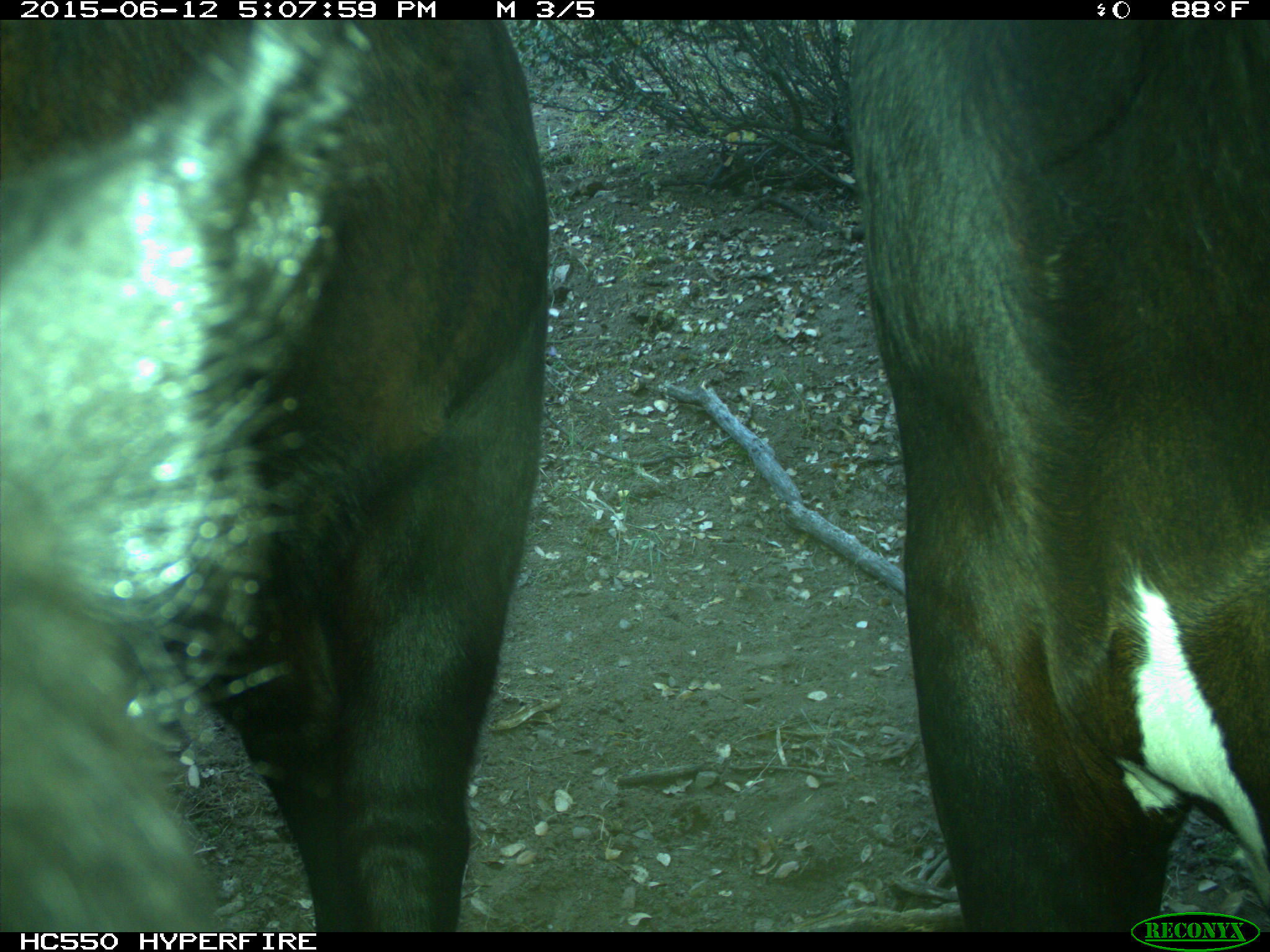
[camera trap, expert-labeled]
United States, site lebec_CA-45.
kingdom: Animalia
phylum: Chordata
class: Mammalia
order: Artiodactyla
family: Bovidae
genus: Bos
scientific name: Bos taurus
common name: domestic cow